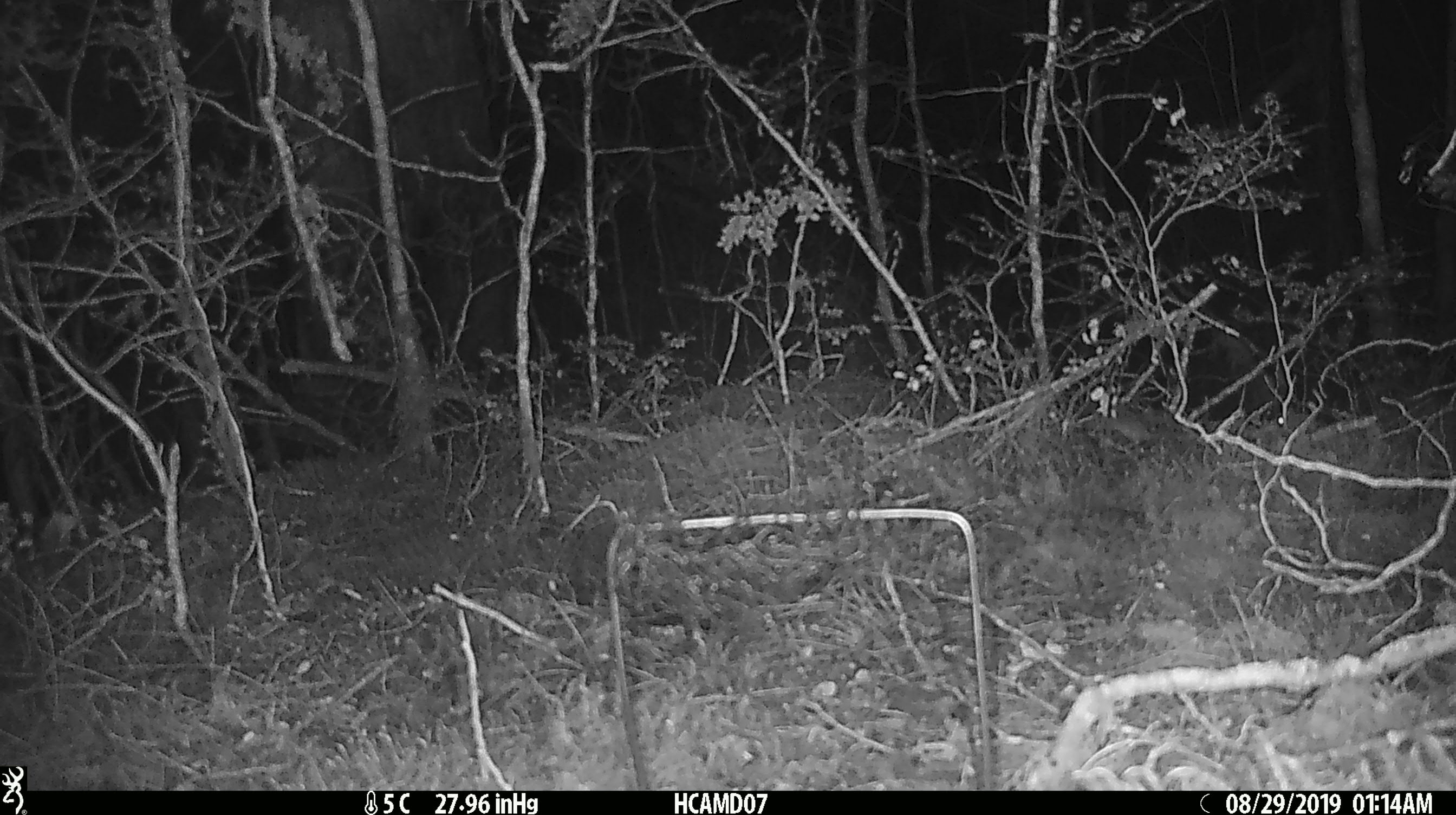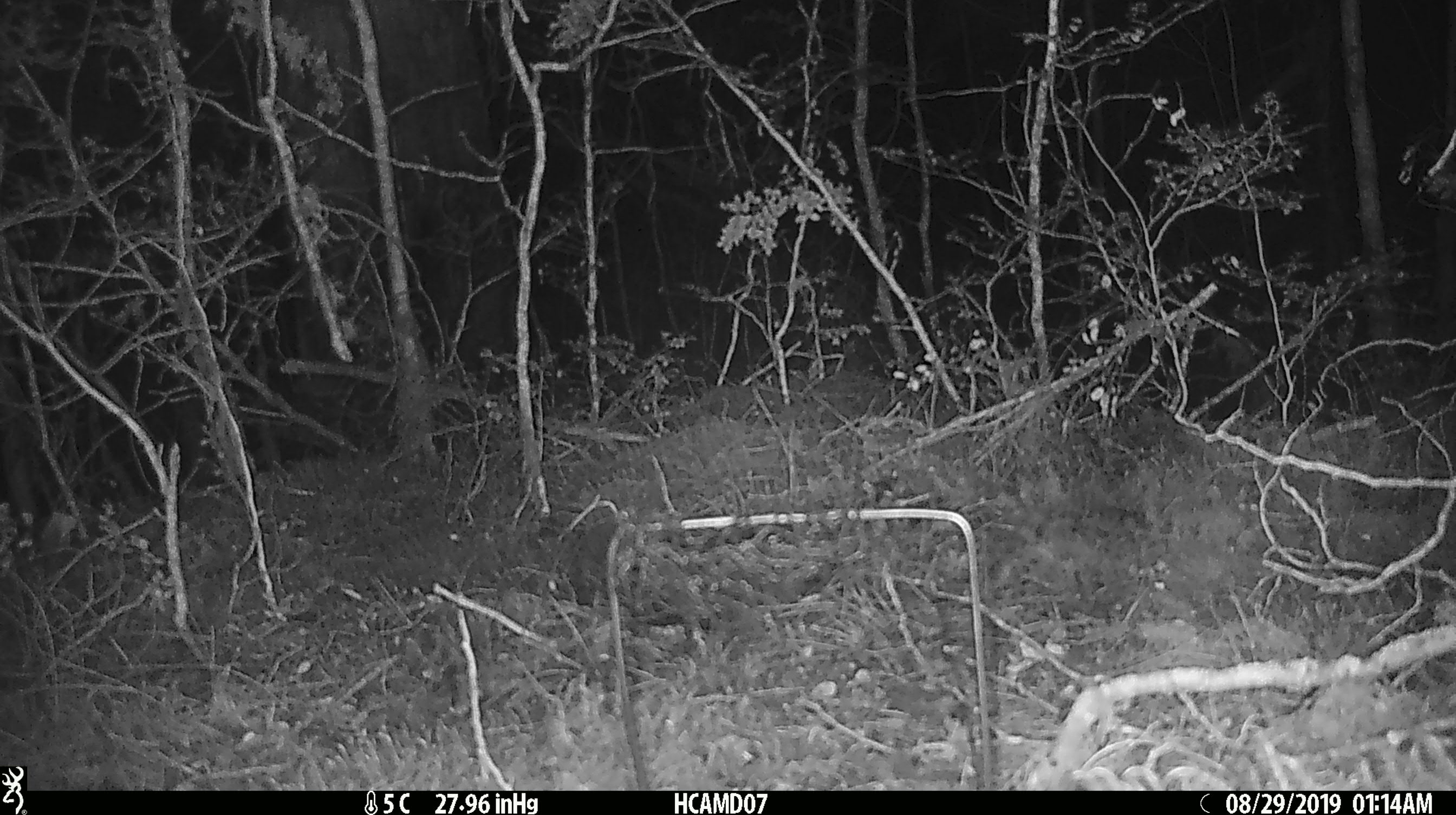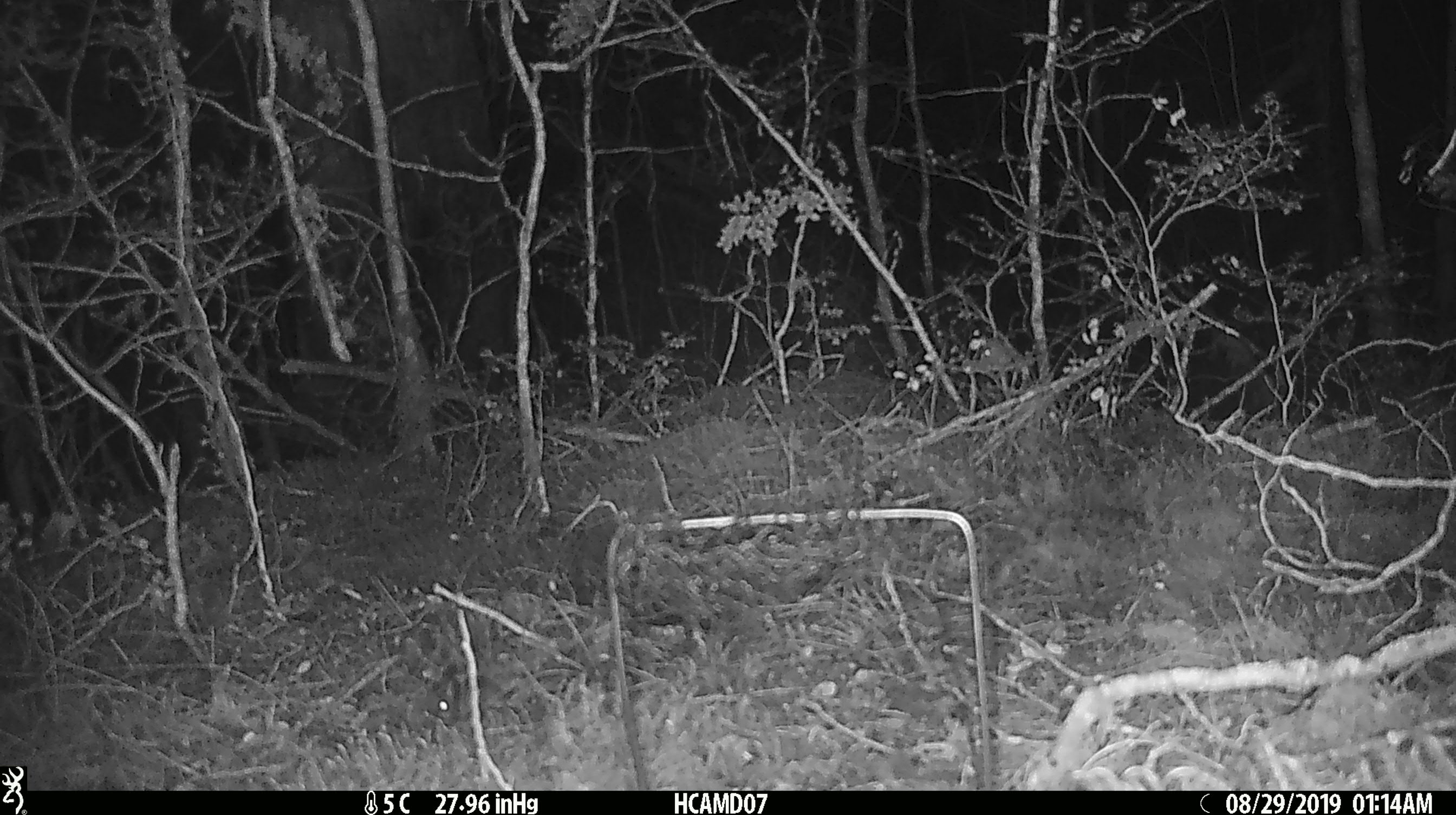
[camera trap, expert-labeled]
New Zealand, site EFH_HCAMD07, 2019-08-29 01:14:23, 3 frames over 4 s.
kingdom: Animalia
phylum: Chordata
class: Mammalia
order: Rodentia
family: Muridae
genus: Mus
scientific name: Mus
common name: mouse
Mouse (Mus).